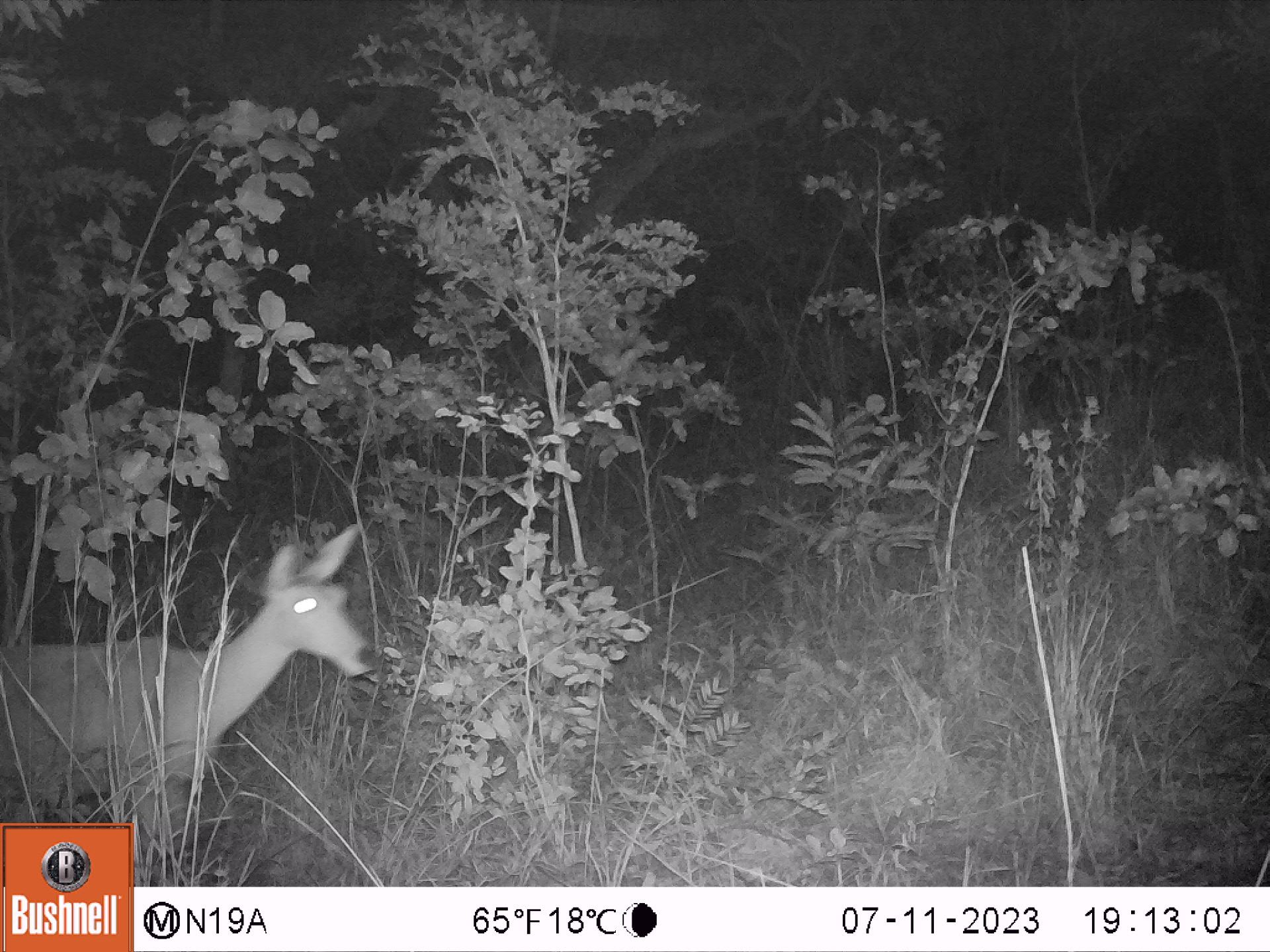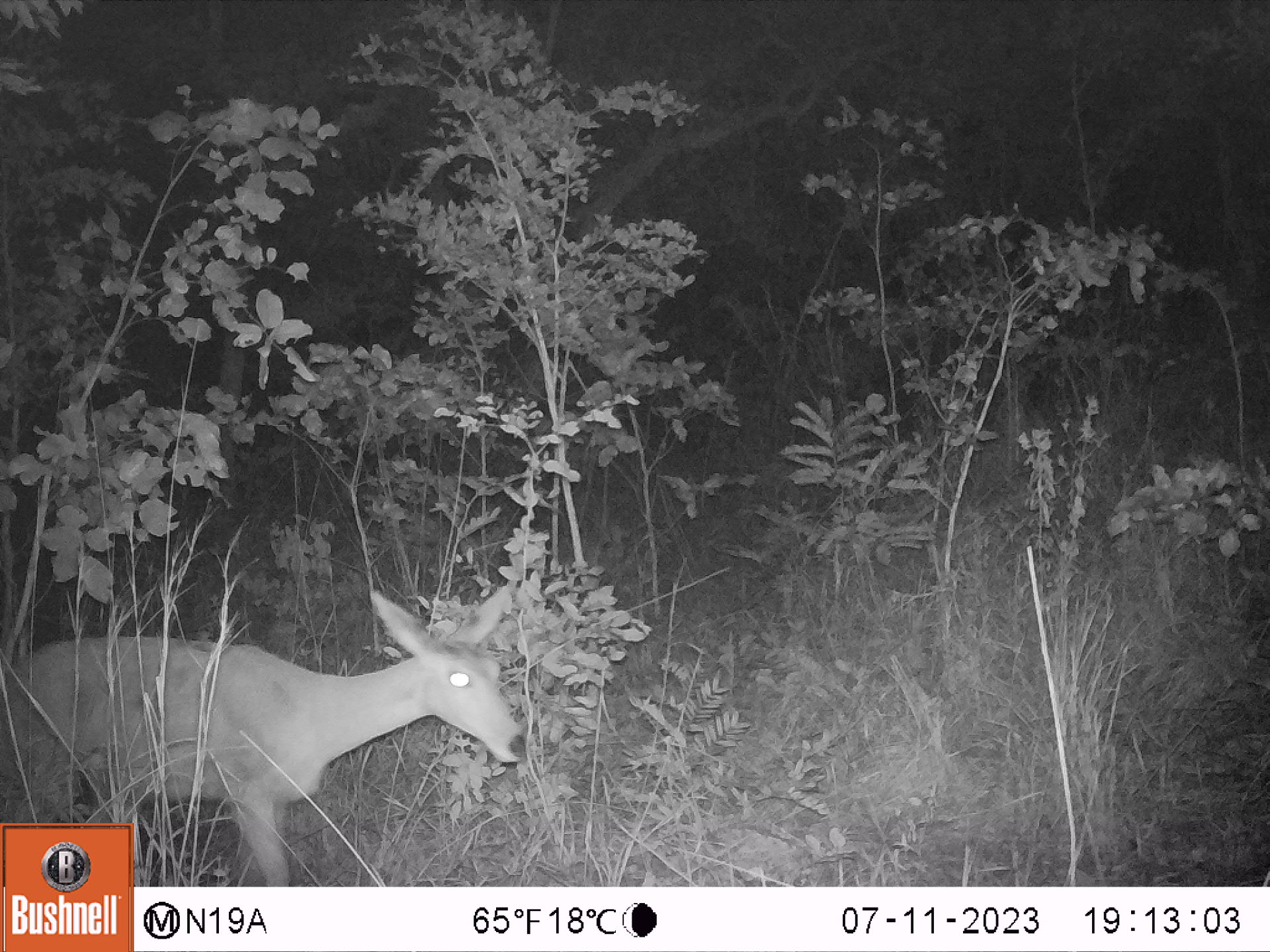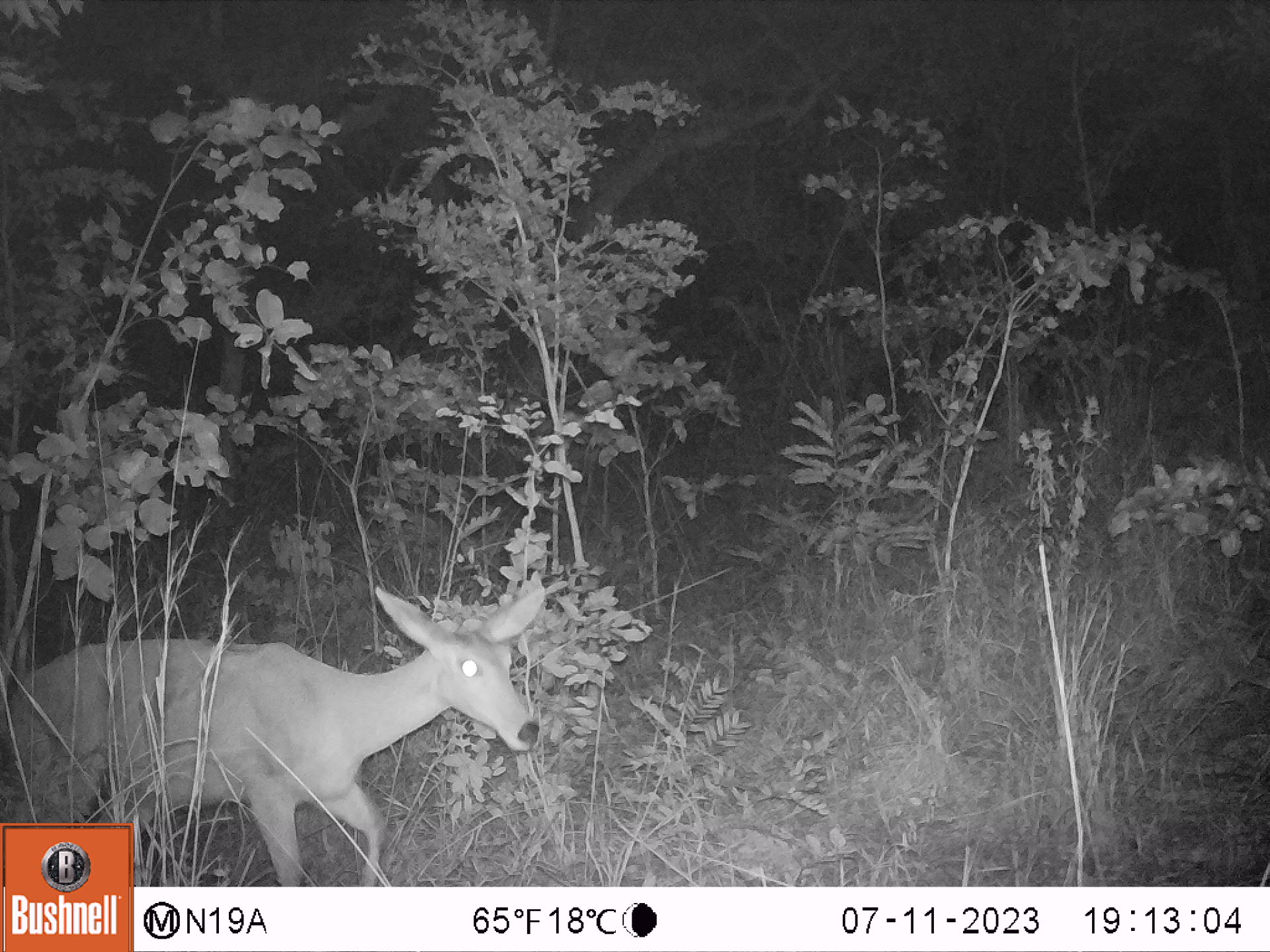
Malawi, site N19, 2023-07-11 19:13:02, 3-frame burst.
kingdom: Animalia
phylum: Chordata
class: Mammalia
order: Artiodactyla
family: Bovidae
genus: Redunca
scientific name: Redunca arundinum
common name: southern reedbuck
Southern reedbuck (Redunca arundinum), count 1.